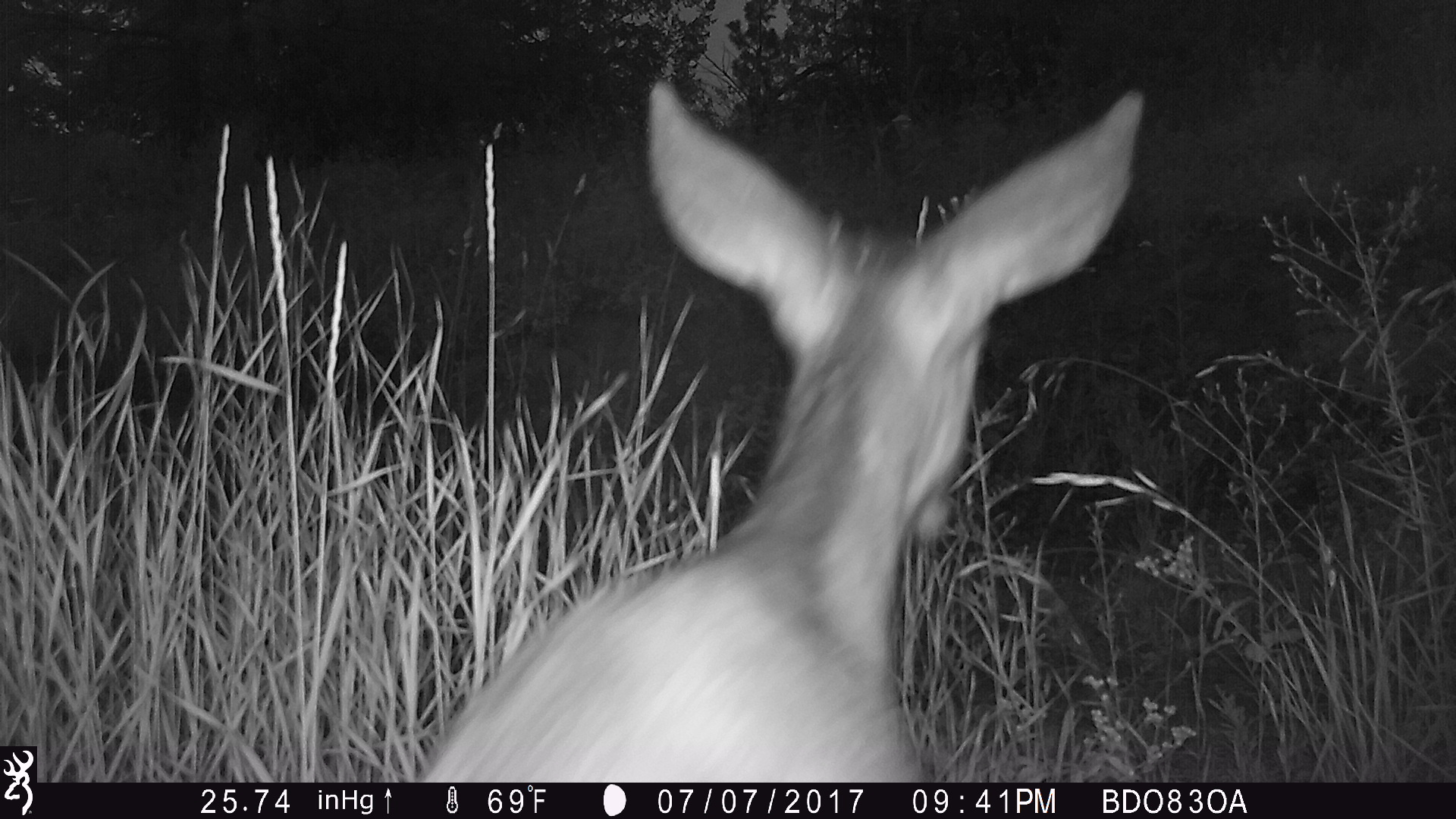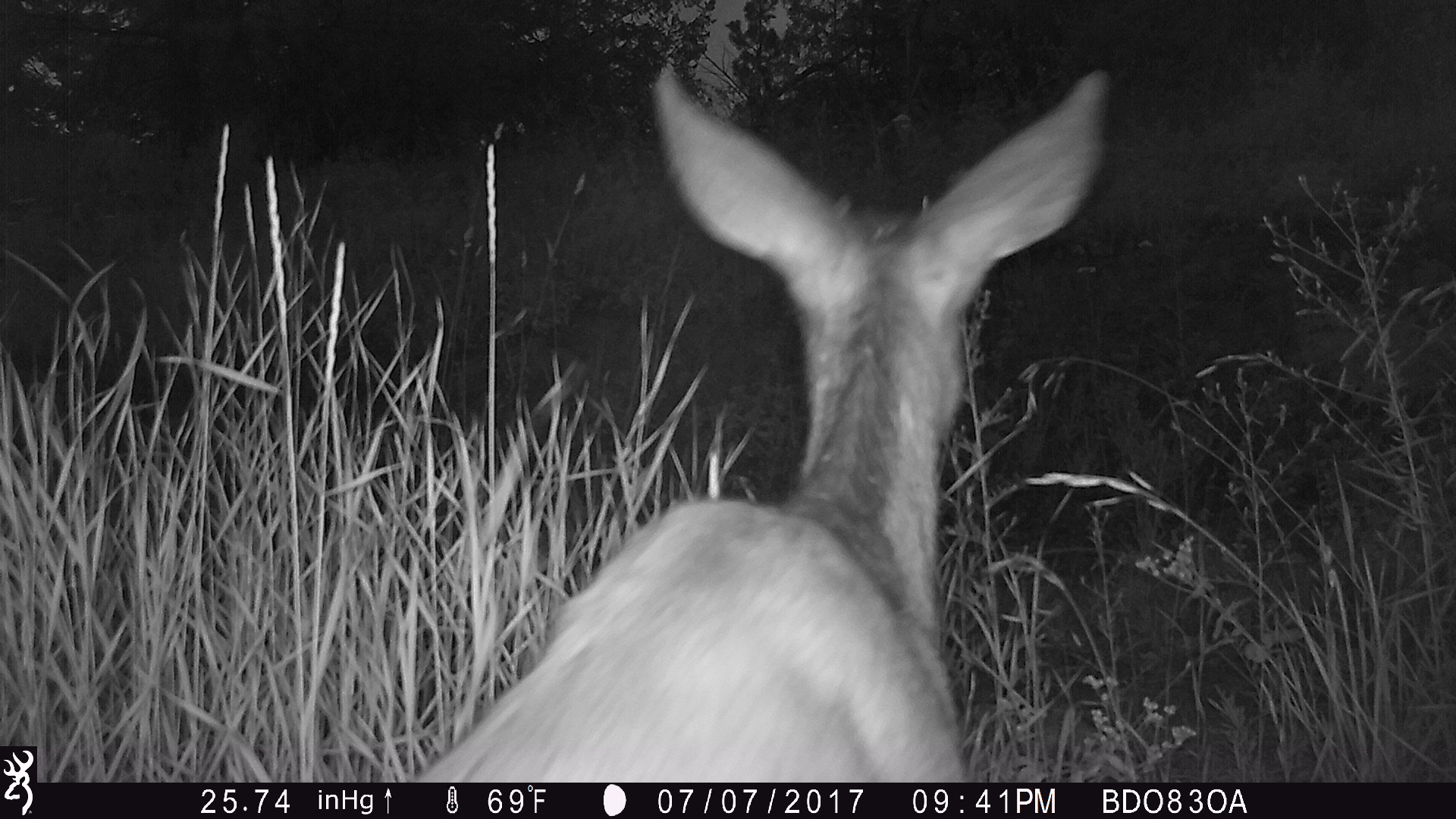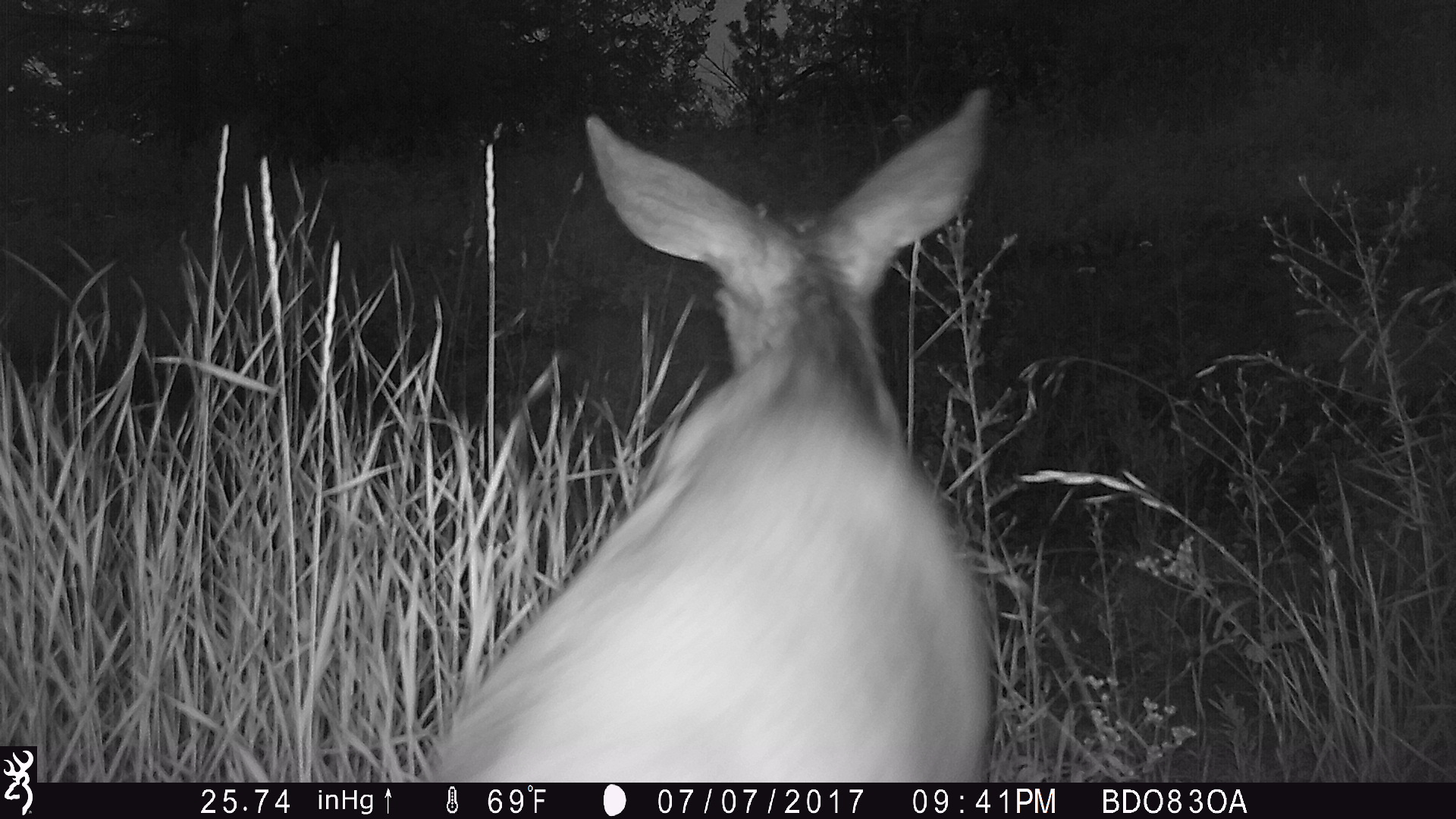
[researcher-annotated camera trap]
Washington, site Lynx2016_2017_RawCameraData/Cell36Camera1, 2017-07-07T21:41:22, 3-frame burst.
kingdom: Animalia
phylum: Chordata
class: Mammalia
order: Artiodactyla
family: Cervidae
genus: Odocoileus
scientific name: Odocoileus hemionus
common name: mule deer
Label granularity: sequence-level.